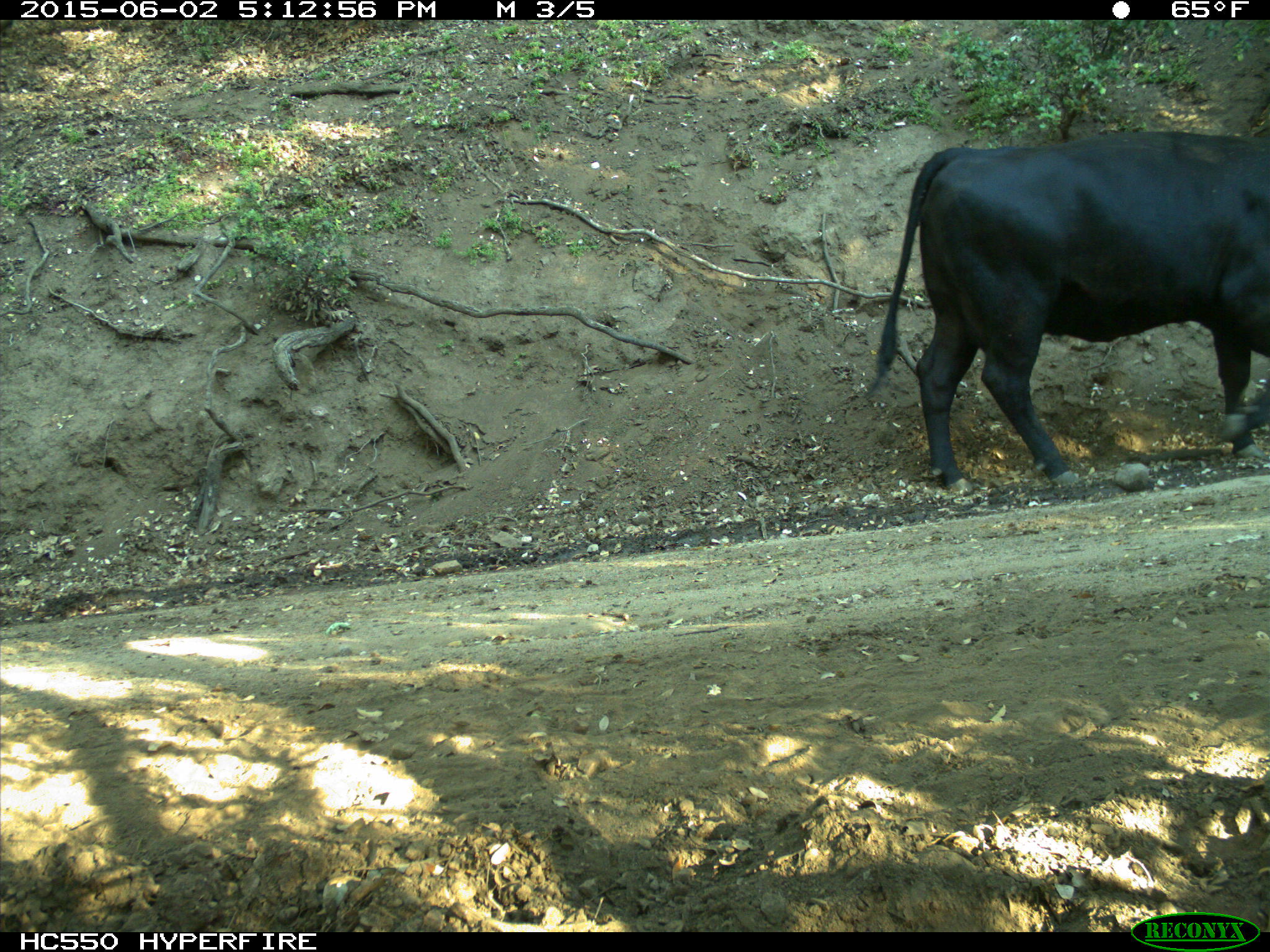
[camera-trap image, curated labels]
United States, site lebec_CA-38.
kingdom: Animalia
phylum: Chordata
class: Mammalia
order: Artiodactyla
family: Bovidae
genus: Bos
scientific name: Bos taurus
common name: domestic cow